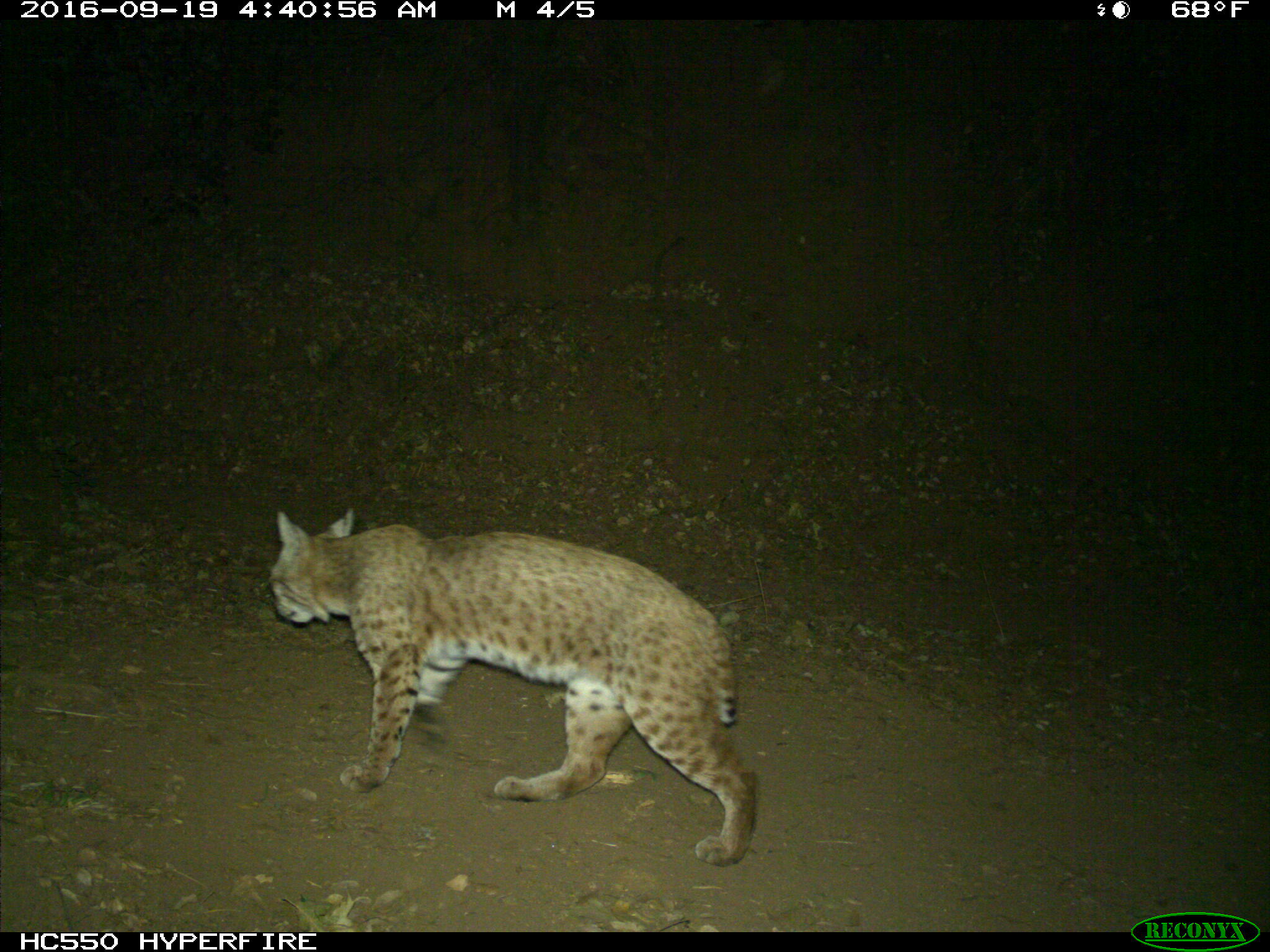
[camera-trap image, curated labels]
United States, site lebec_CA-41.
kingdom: Animalia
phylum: Chordata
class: Mammalia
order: Carnivora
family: Felidae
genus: Lynx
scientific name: Lynx rufus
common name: bobcat